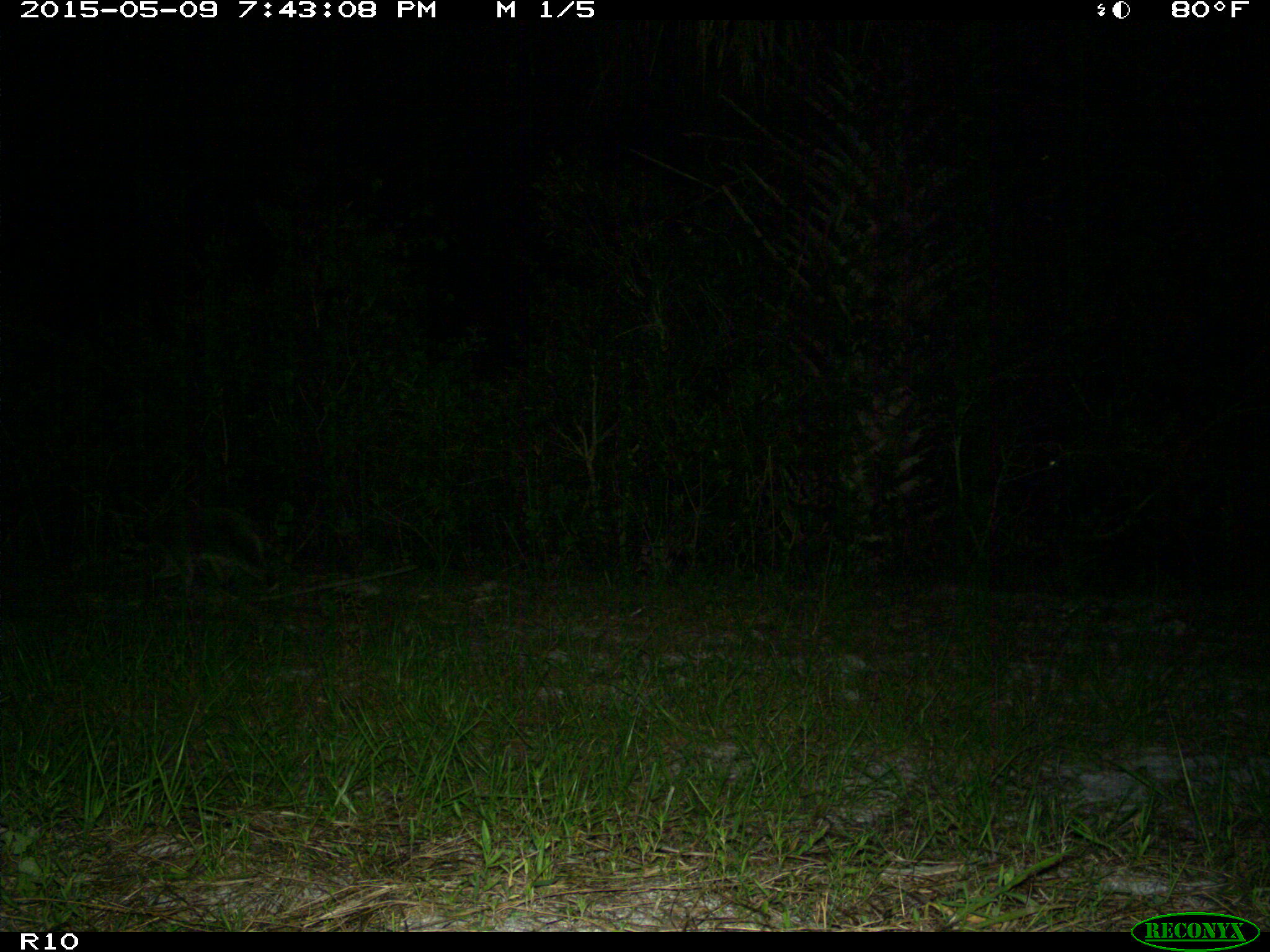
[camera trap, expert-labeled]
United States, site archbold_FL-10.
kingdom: Animalia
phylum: Chordata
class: Mammalia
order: Carnivora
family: Procyonidae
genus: Procyon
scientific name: Procyon lotor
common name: common raccoon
Procyon lotor (common raccoon).